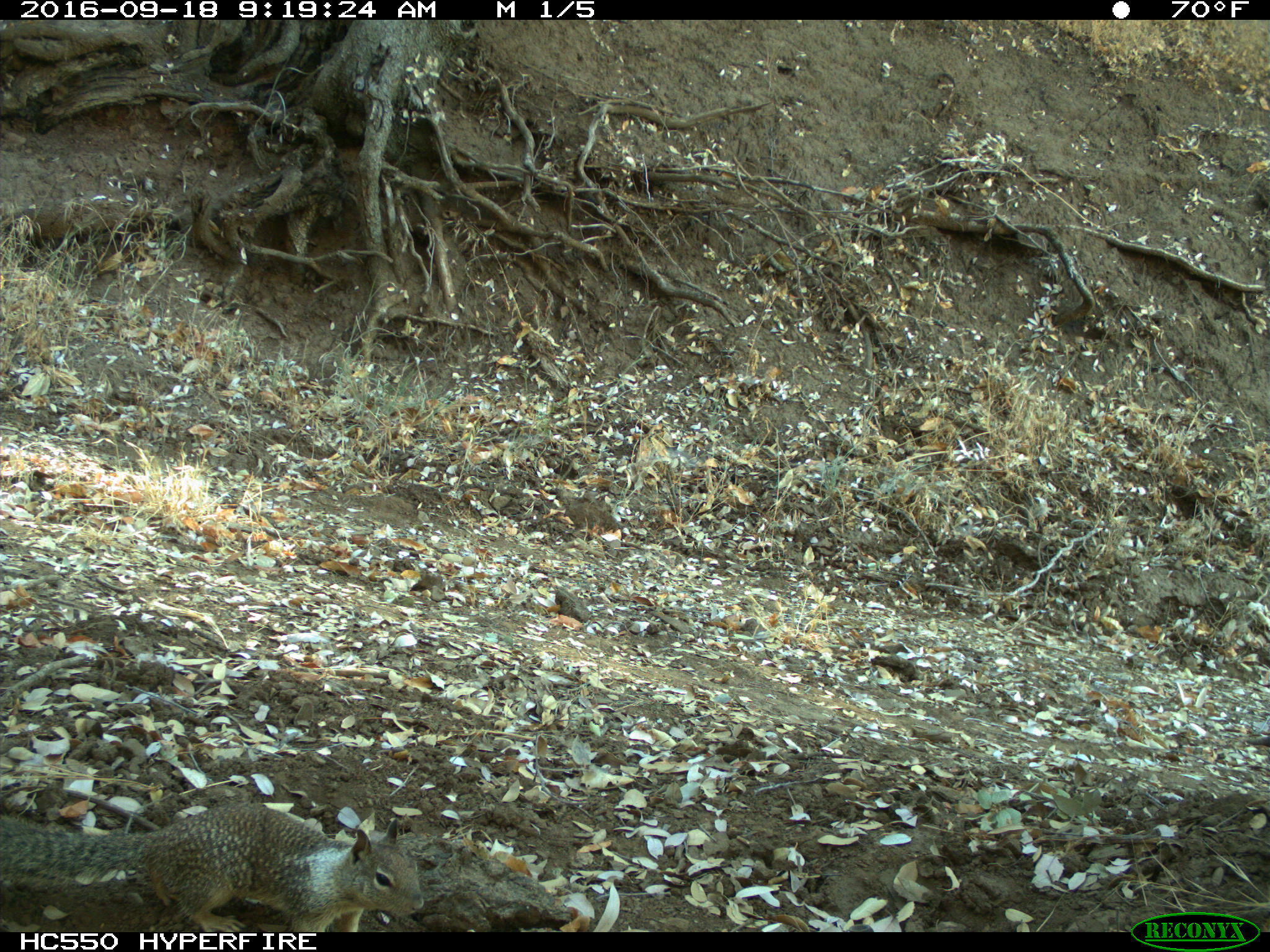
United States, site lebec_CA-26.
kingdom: Animalia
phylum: Chordata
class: Mammalia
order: Rodentia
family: Sciuridae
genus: Otospermophilus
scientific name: Otospermophilus beecheyi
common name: california ground squirrel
Otospermophilus beecheyi (california ground squirrel).